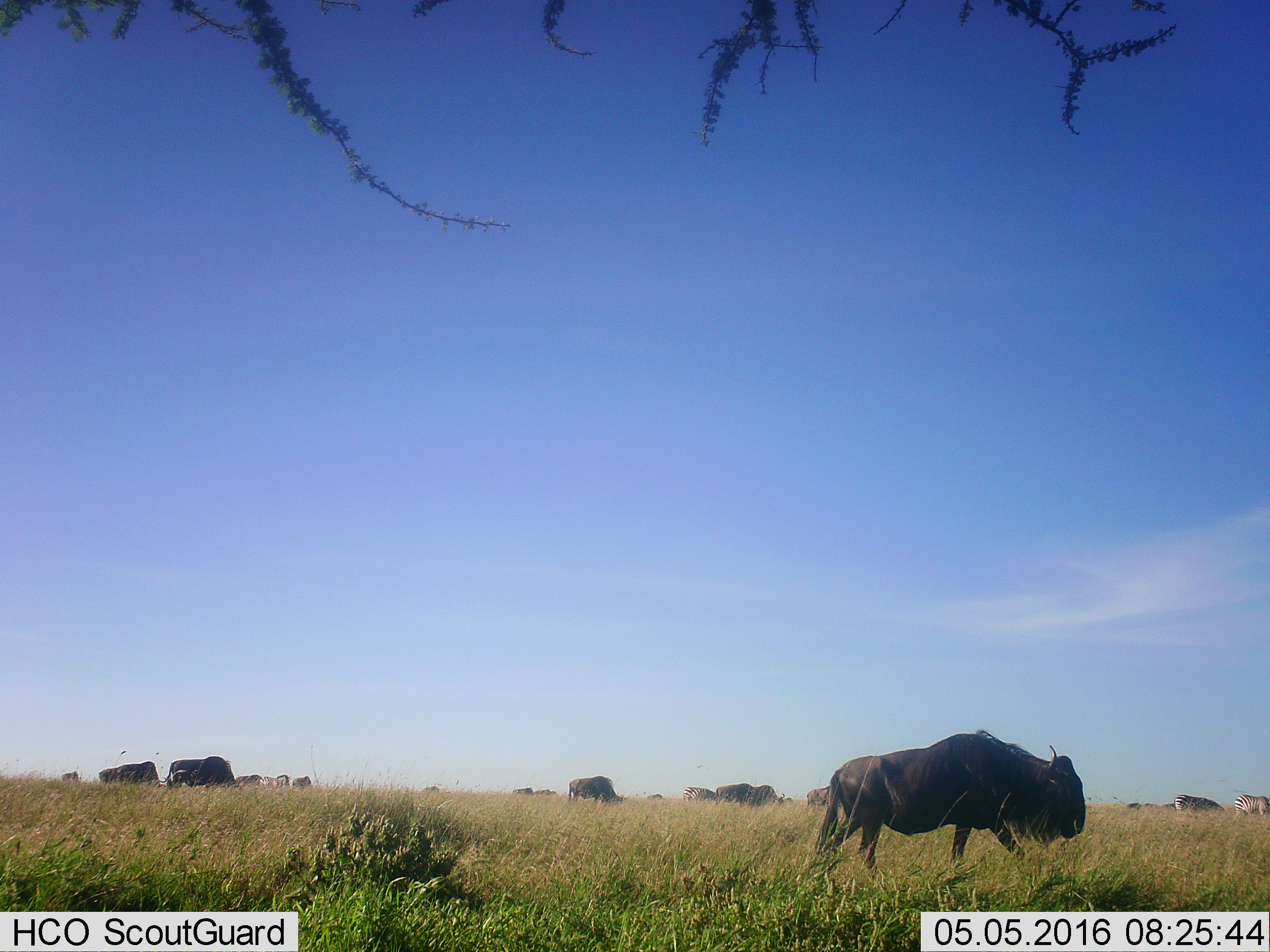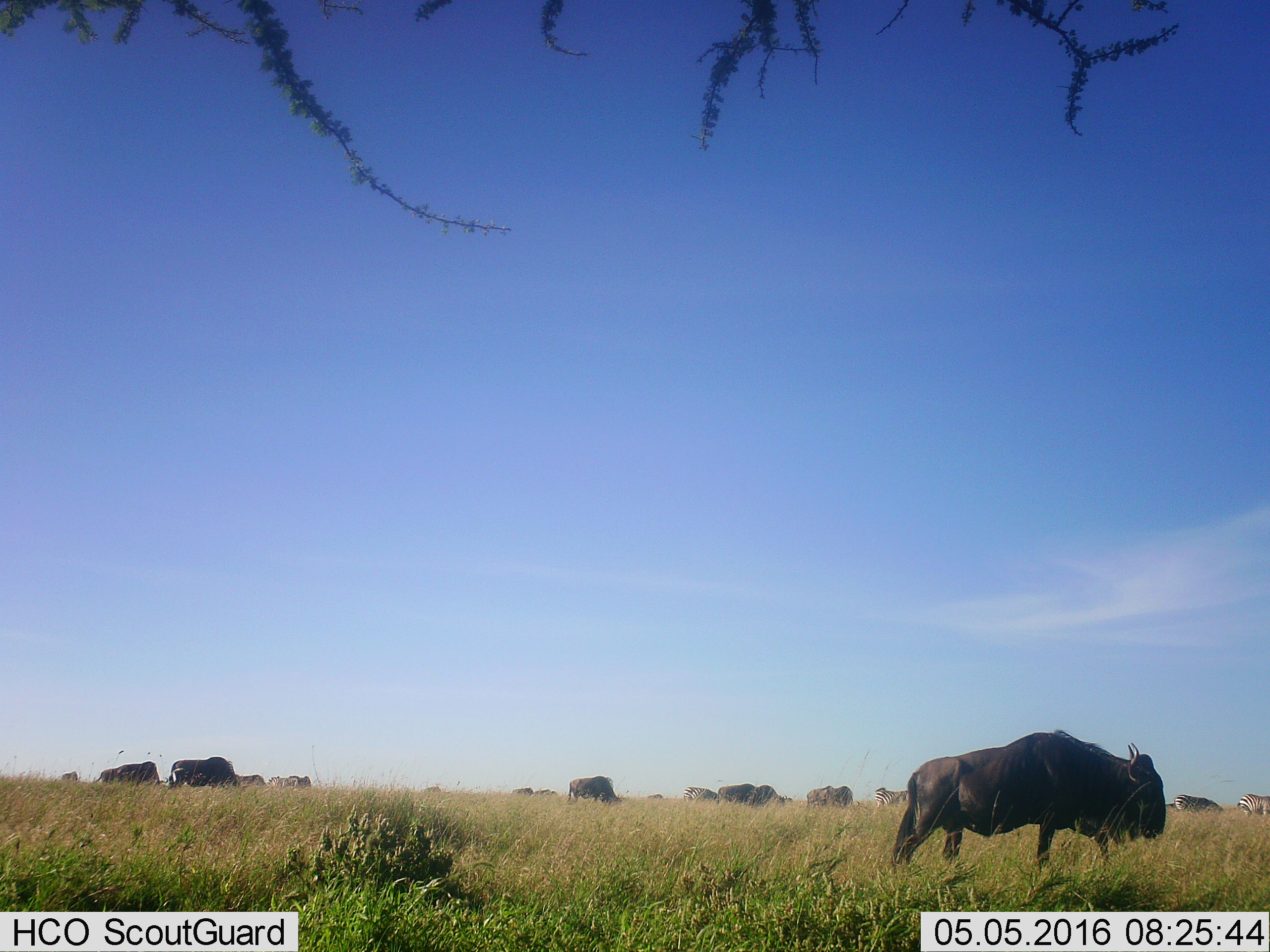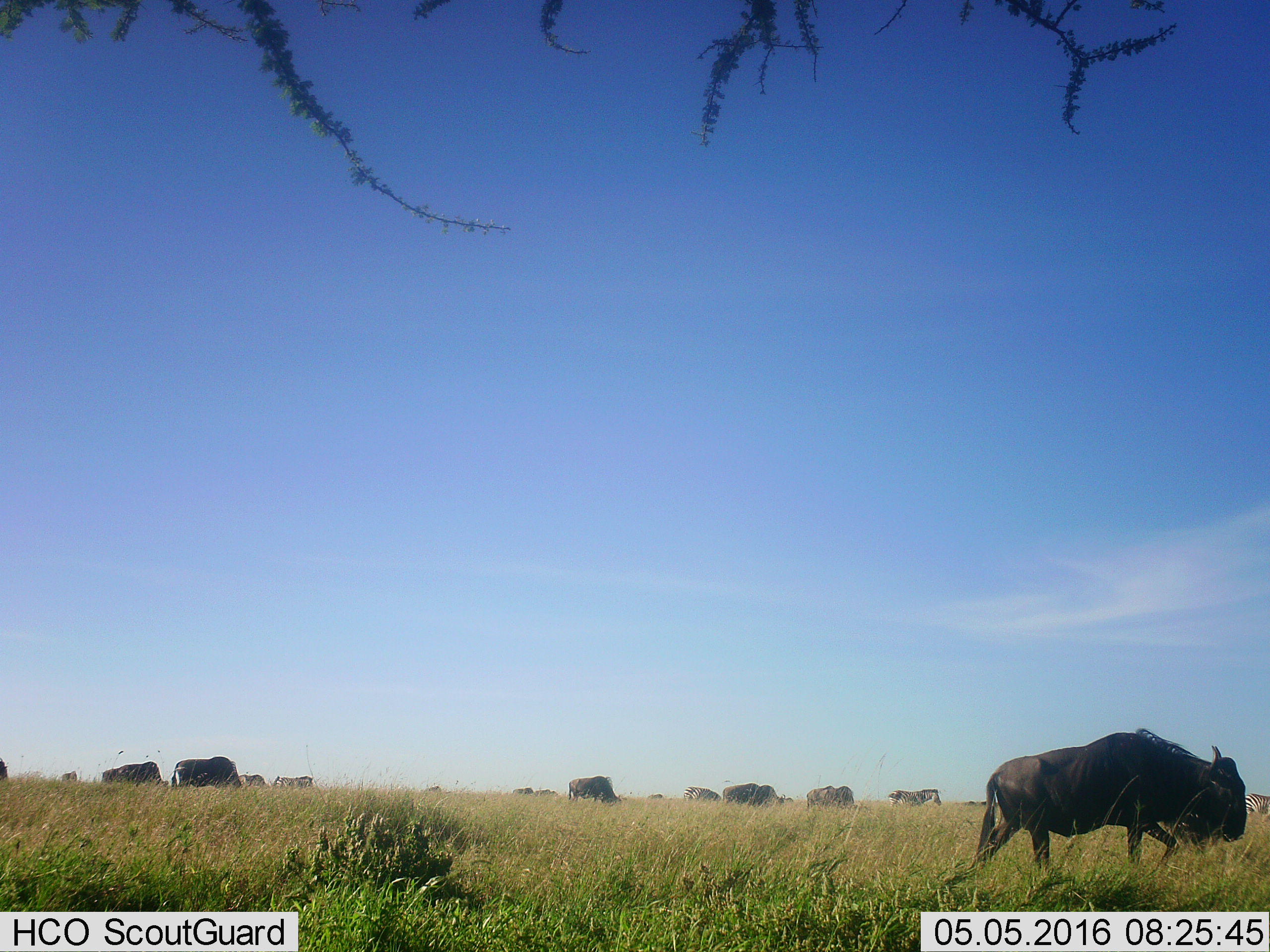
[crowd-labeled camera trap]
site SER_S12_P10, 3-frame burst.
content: unidentified animal